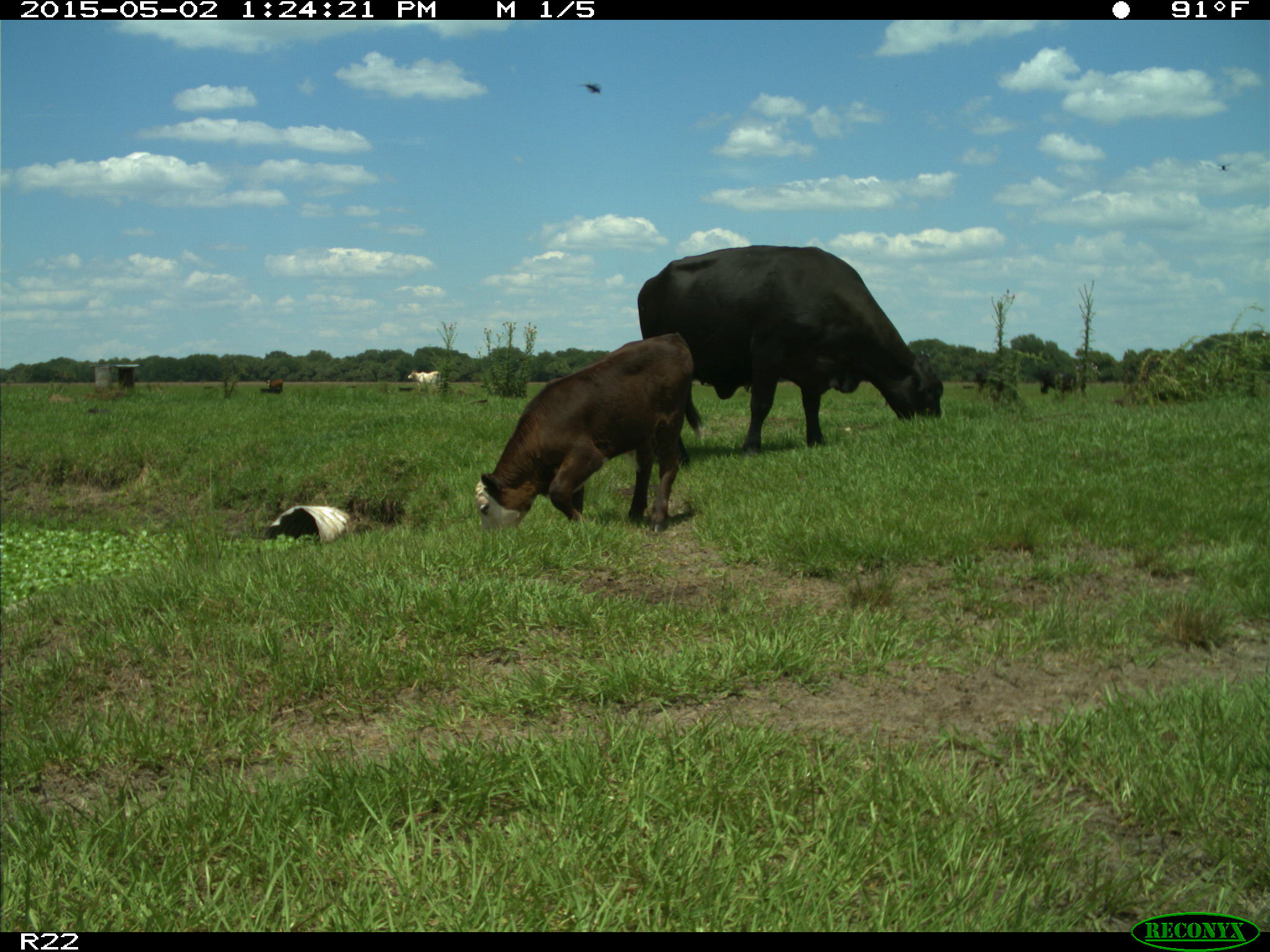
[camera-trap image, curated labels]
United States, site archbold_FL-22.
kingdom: Animalia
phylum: Chordata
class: Mammalia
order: Artiodactyla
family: Bovidae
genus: Bos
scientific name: Bos taurus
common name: domestic cow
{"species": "Bos taurus (domestic cow)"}